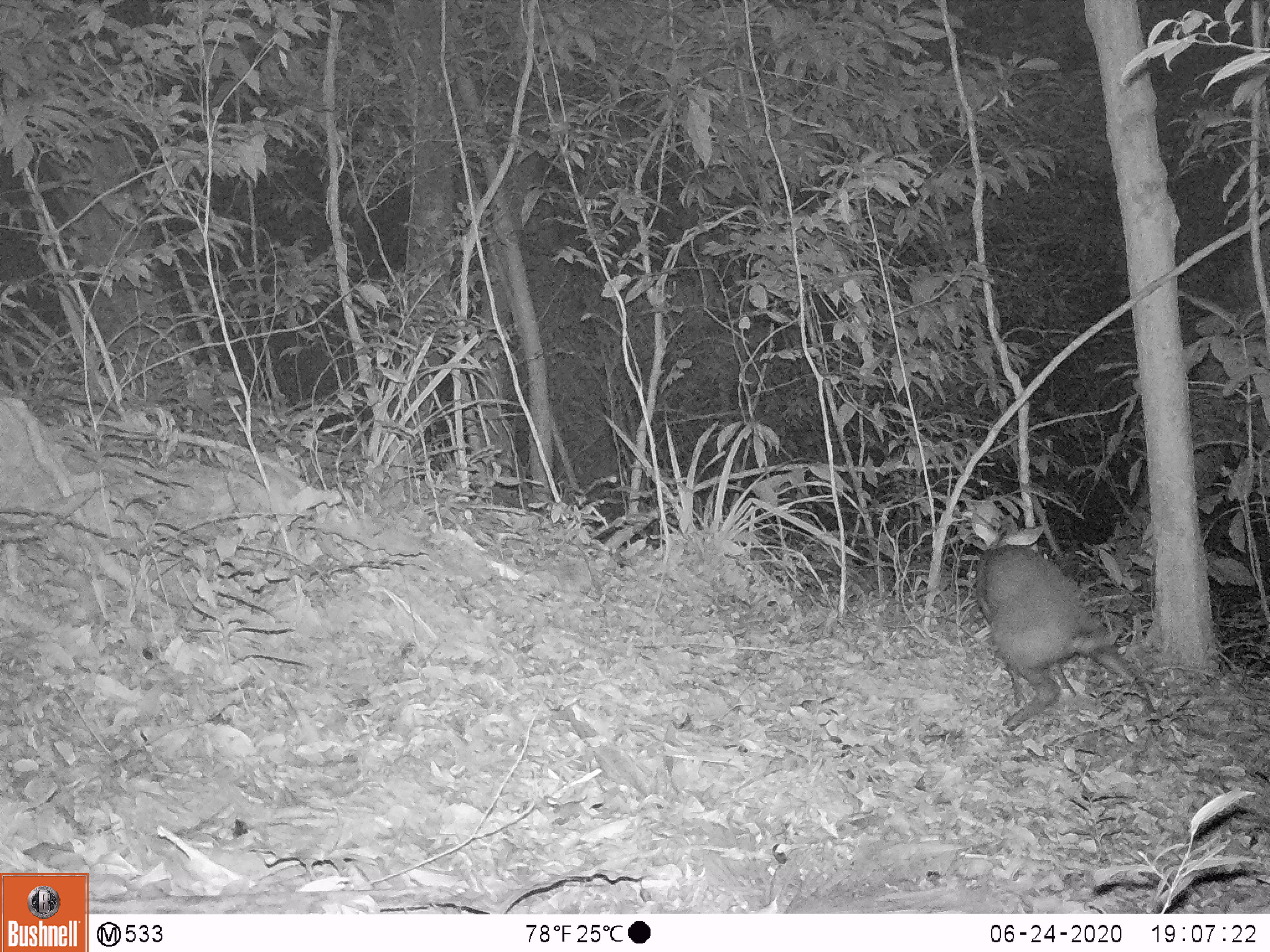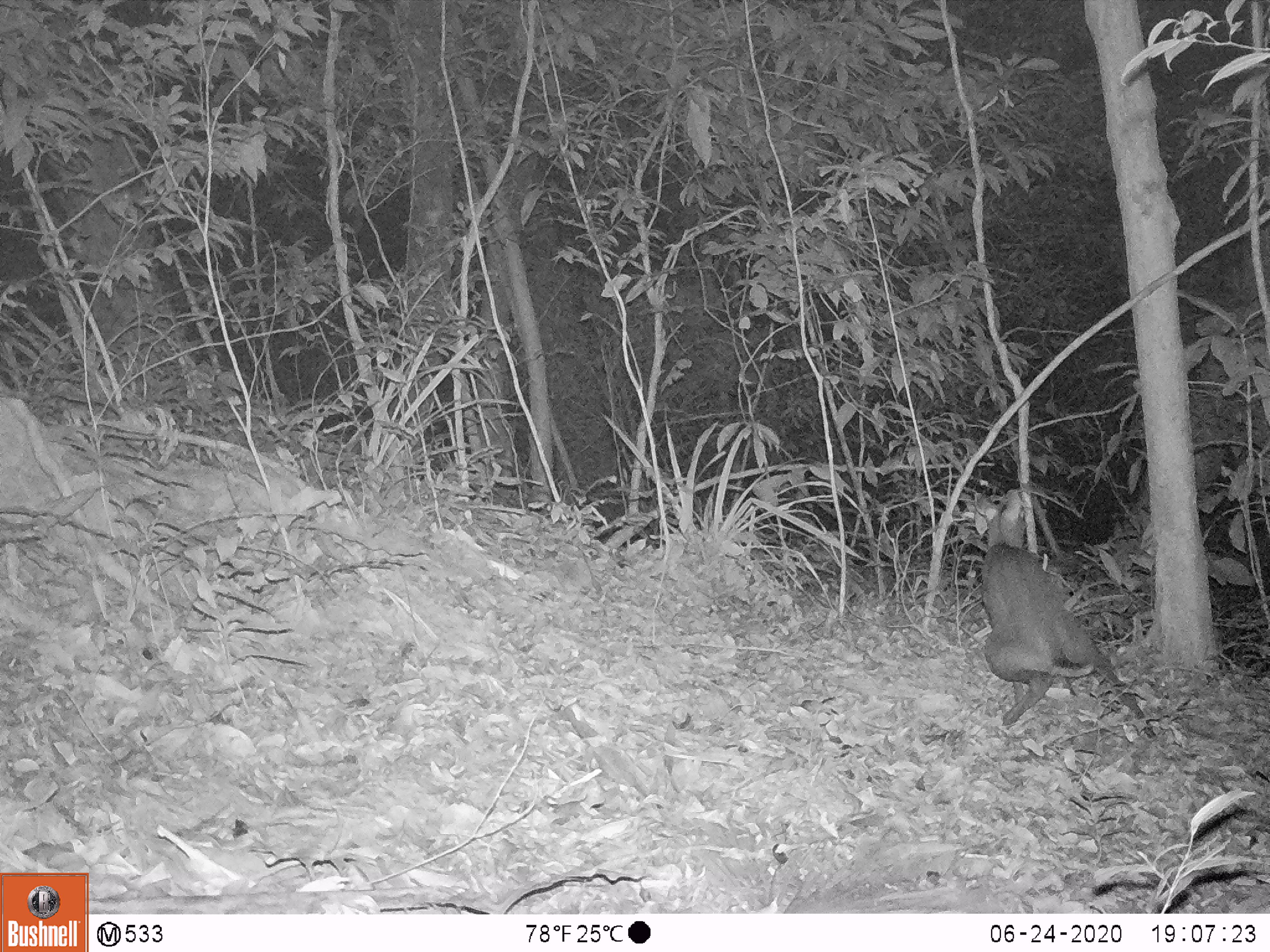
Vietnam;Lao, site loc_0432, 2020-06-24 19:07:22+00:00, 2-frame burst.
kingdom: Animalia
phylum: Chordata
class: Mammalia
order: Artiodactyla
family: Cervidae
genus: Muntiacus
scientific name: Muntiacus rooseveltorum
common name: roosevelt's muntjac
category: roosevelts muntjac group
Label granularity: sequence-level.